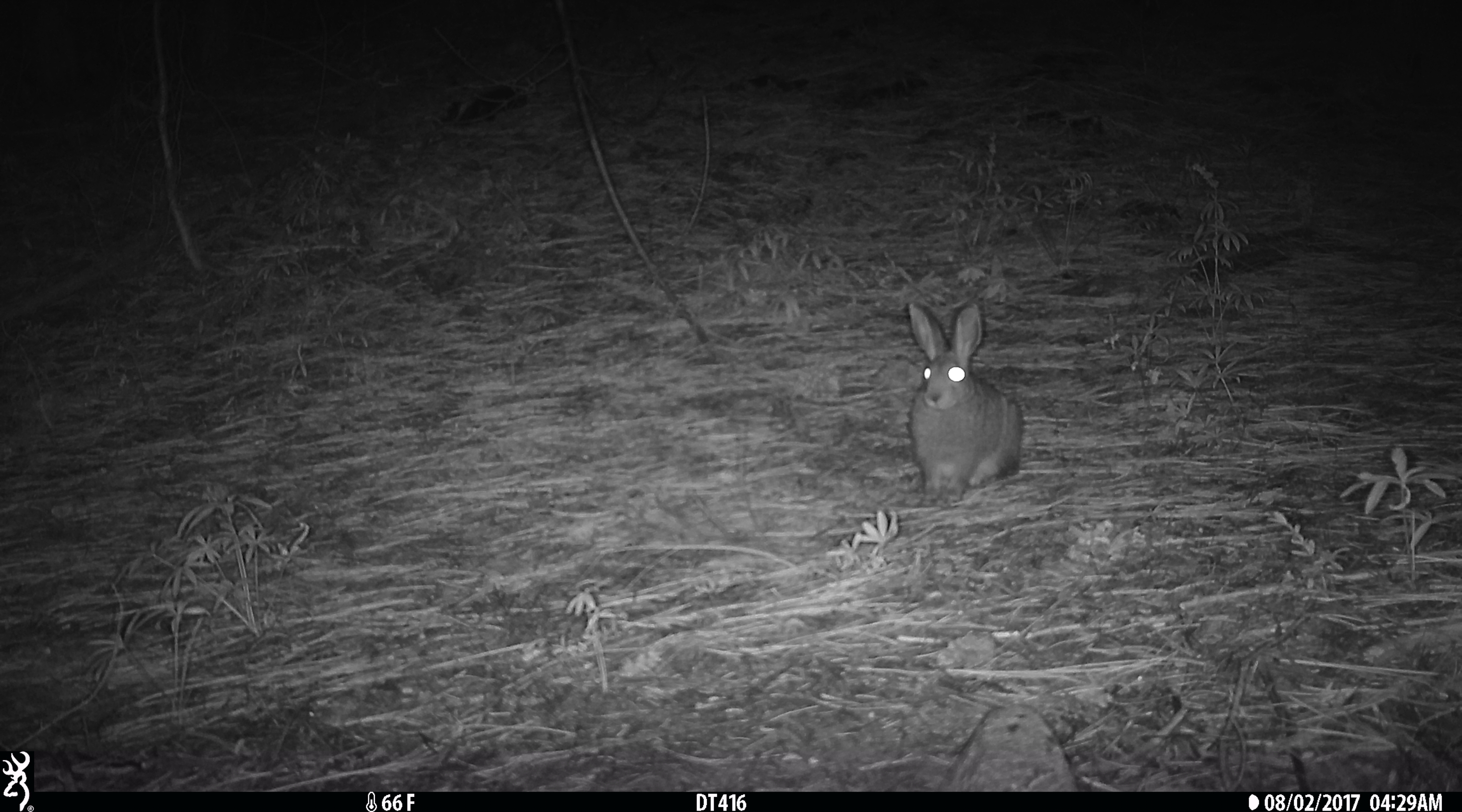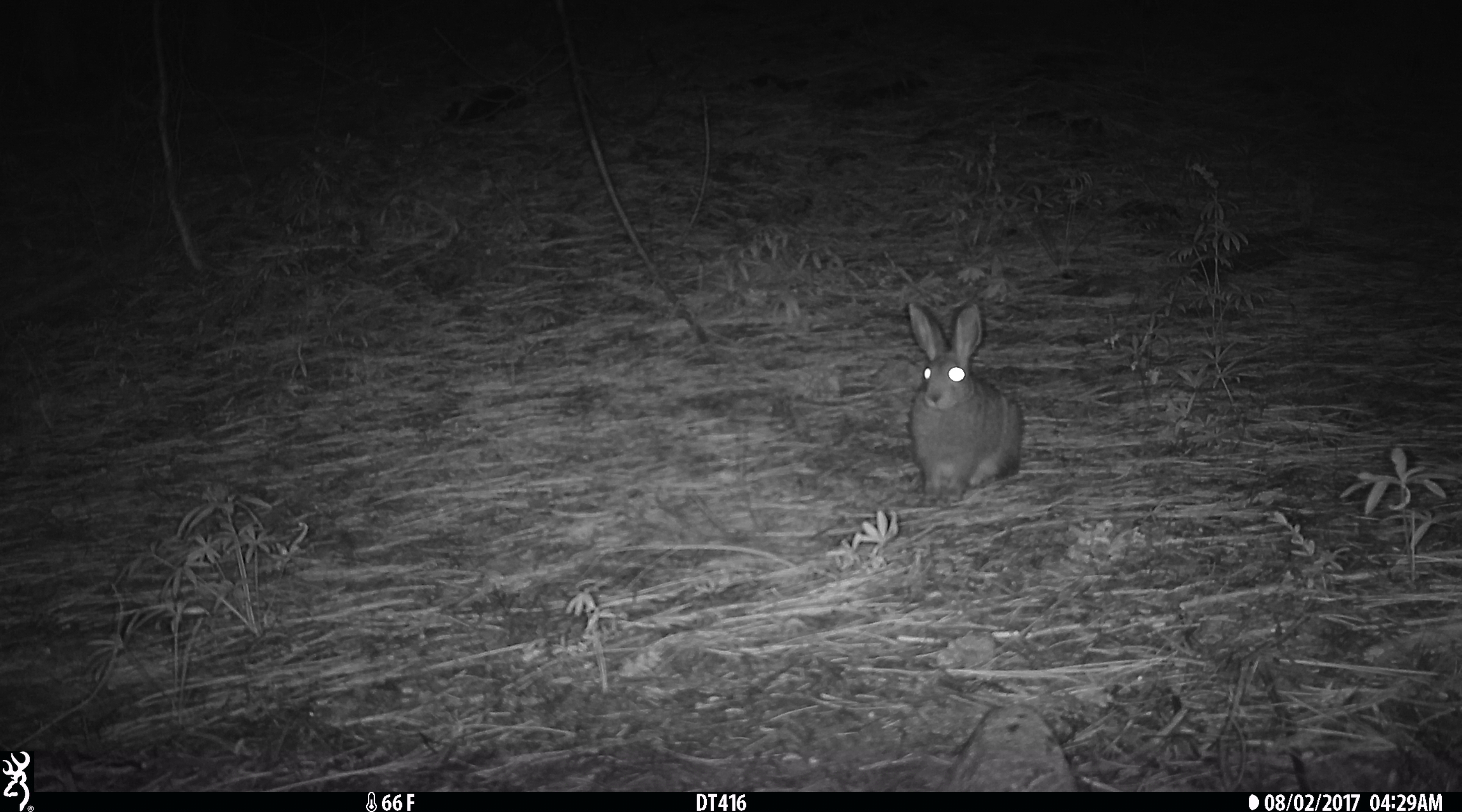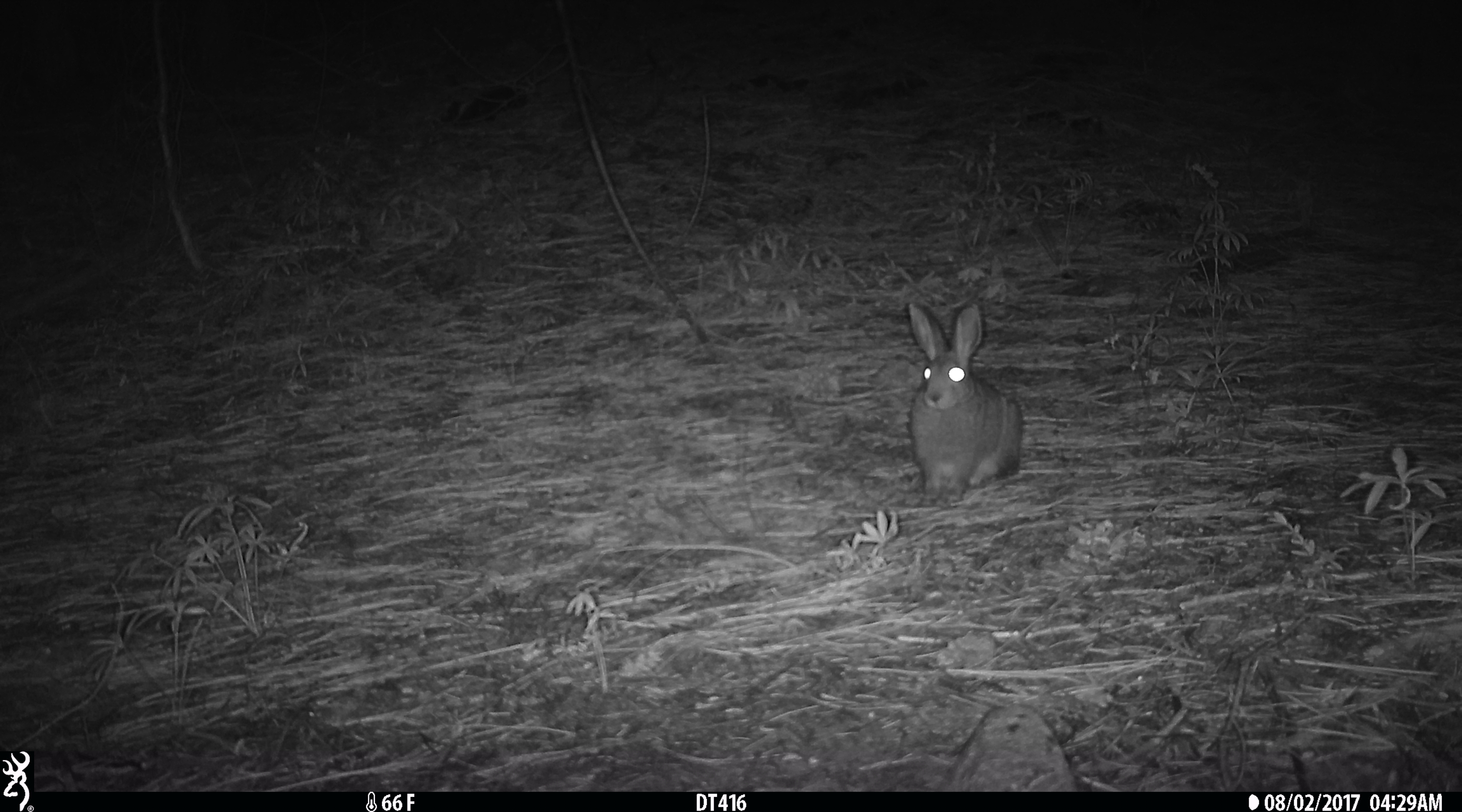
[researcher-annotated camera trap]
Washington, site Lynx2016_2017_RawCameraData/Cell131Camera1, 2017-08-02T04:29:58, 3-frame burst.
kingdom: Animalia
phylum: Chordata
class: Mammalia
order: Lagomorpha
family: Leporidae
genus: Lepus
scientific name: Lepus americanus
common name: snowshoe hare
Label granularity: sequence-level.